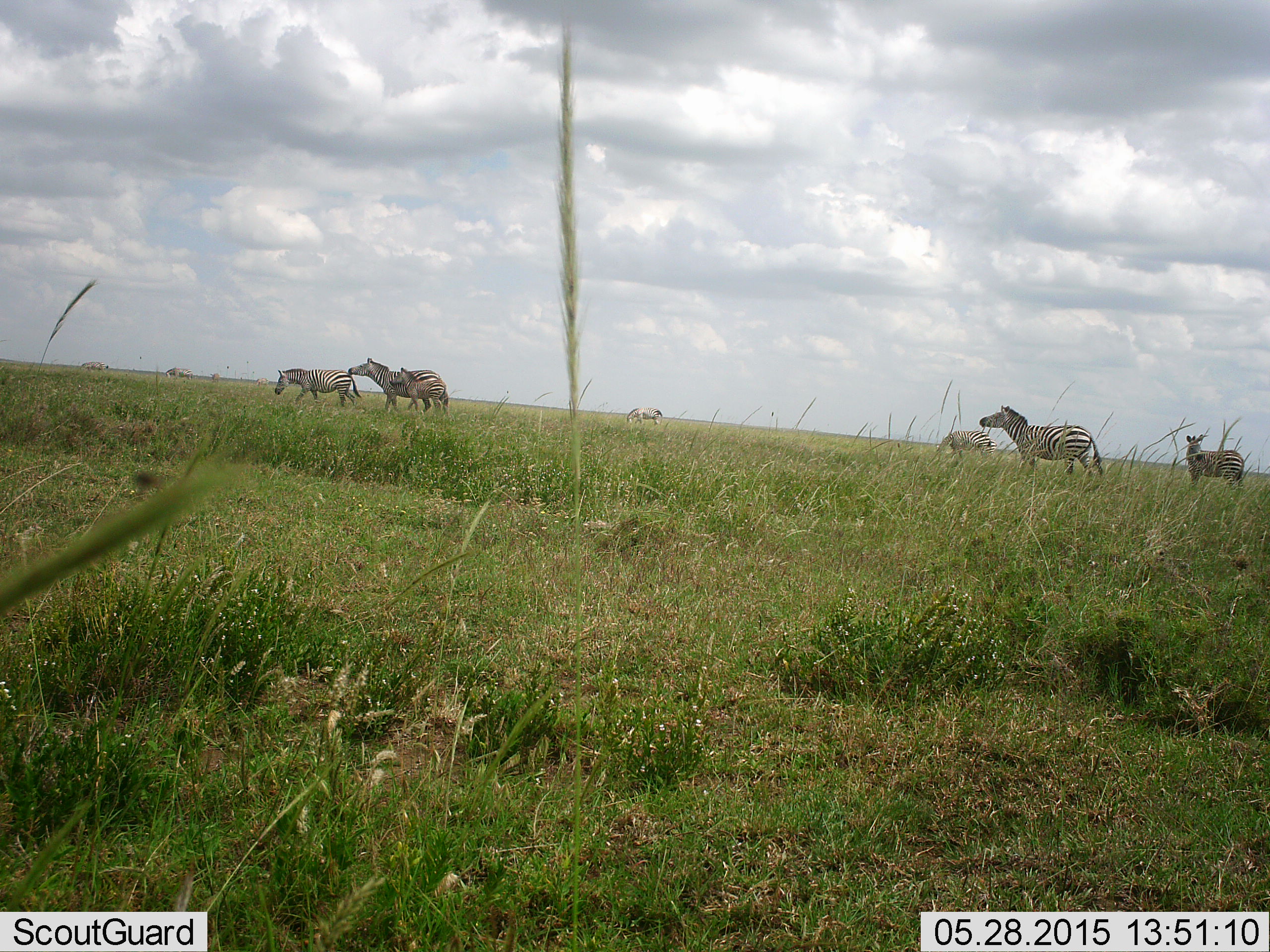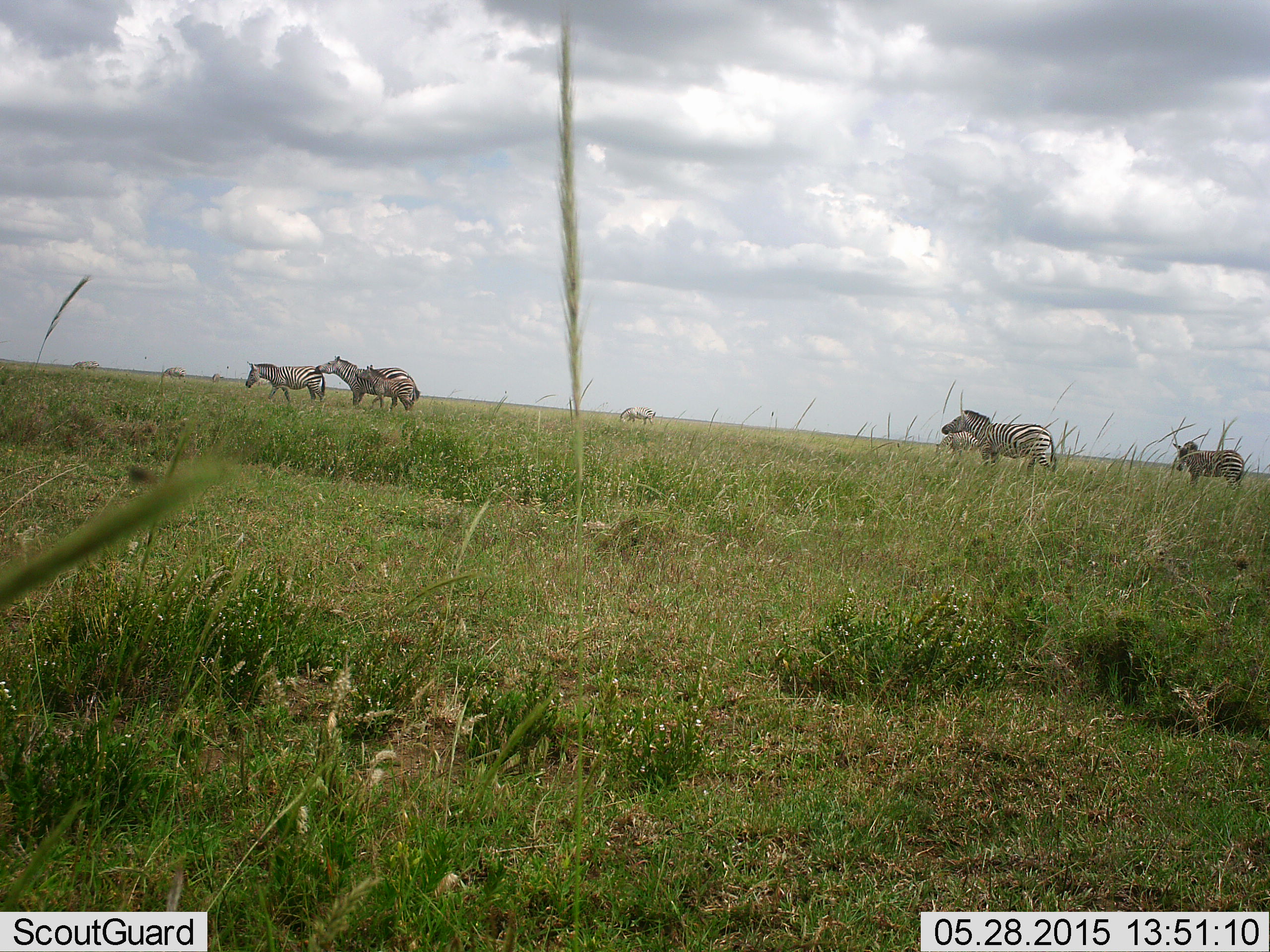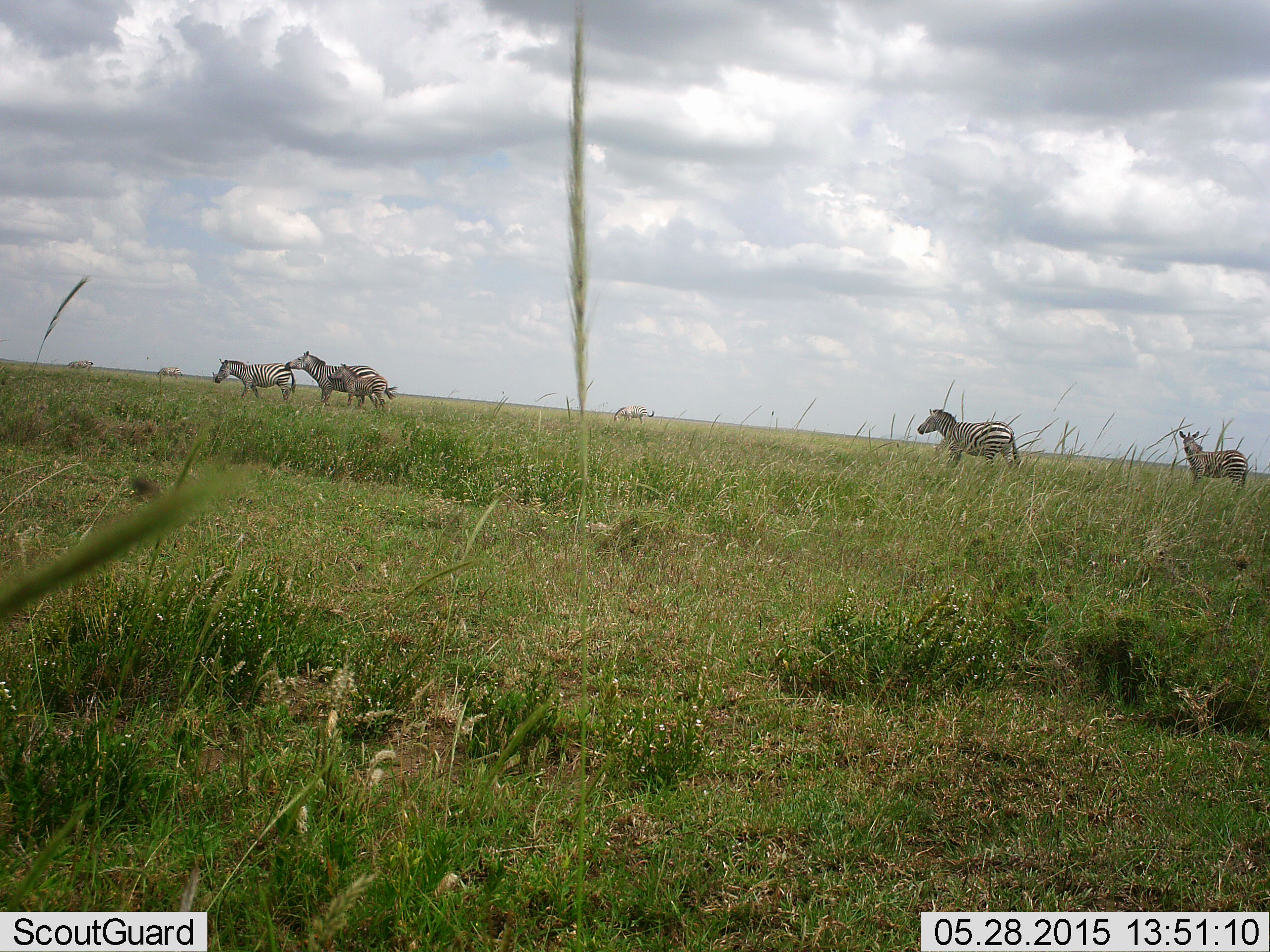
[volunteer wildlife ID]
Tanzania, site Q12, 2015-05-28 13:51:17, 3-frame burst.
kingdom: Animalia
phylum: Chordata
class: Mammalia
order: Perissodactyla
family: Equidae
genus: Equus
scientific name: Equus quagga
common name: plains zebra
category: zebra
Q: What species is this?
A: Zebra (plains zebra) (Equus quagga).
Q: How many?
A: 9.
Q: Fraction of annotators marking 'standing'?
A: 40%.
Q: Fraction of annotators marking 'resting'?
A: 0%.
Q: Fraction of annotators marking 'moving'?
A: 100%.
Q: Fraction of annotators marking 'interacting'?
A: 20%.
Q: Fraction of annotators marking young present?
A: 40%.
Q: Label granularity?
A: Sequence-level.